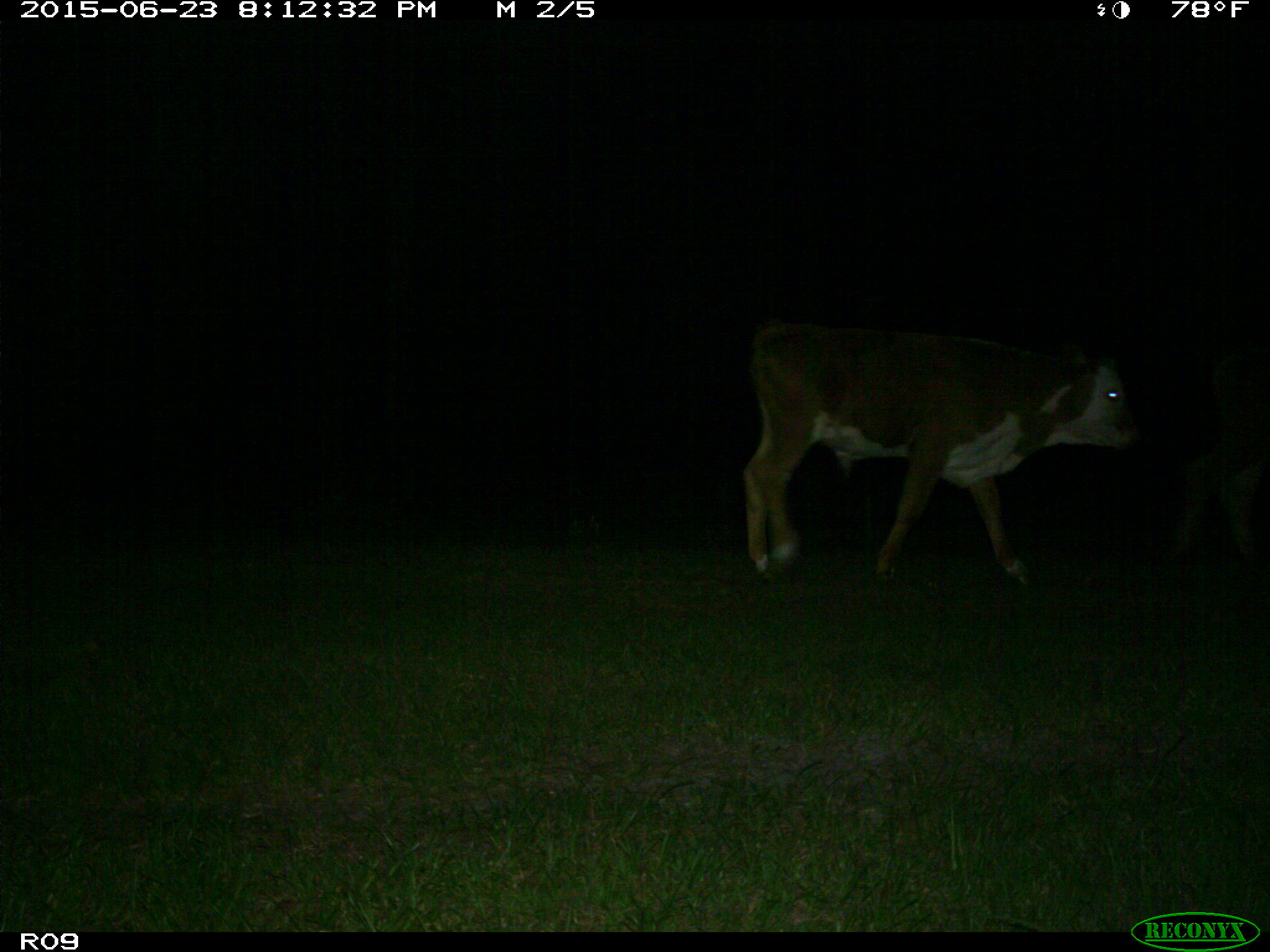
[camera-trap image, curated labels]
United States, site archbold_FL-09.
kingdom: Animalia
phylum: Chordata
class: Mammalia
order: Artiodactyla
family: Bovidae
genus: Bos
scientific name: Bos taurus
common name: domestic cow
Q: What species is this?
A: Bos taurus (domestic cow).